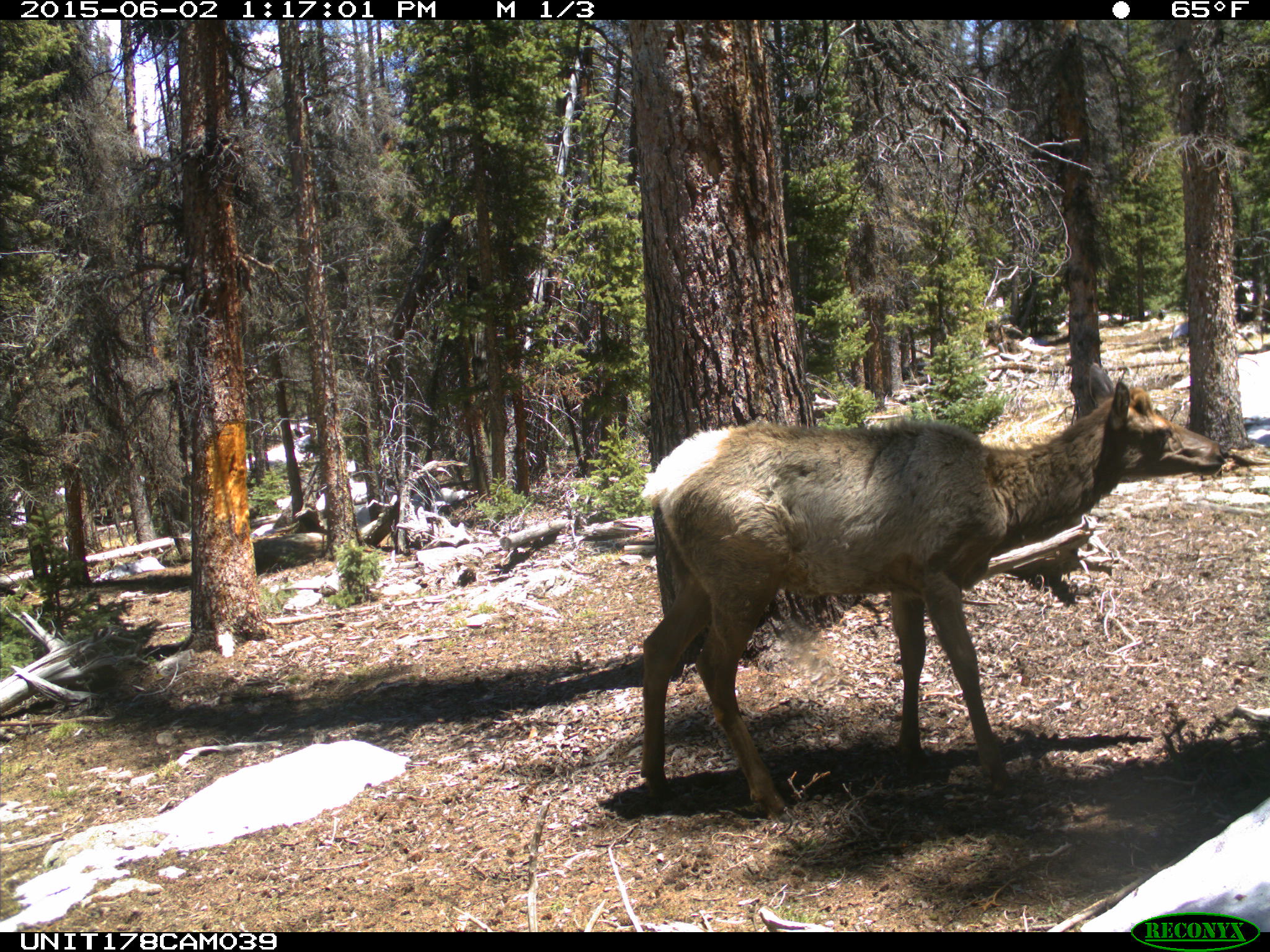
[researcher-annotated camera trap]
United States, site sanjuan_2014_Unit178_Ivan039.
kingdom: Animalia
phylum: Chordata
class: Mammalia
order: Artiodactyla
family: Cervidae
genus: Cervus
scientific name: Cervus elaphus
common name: red deer